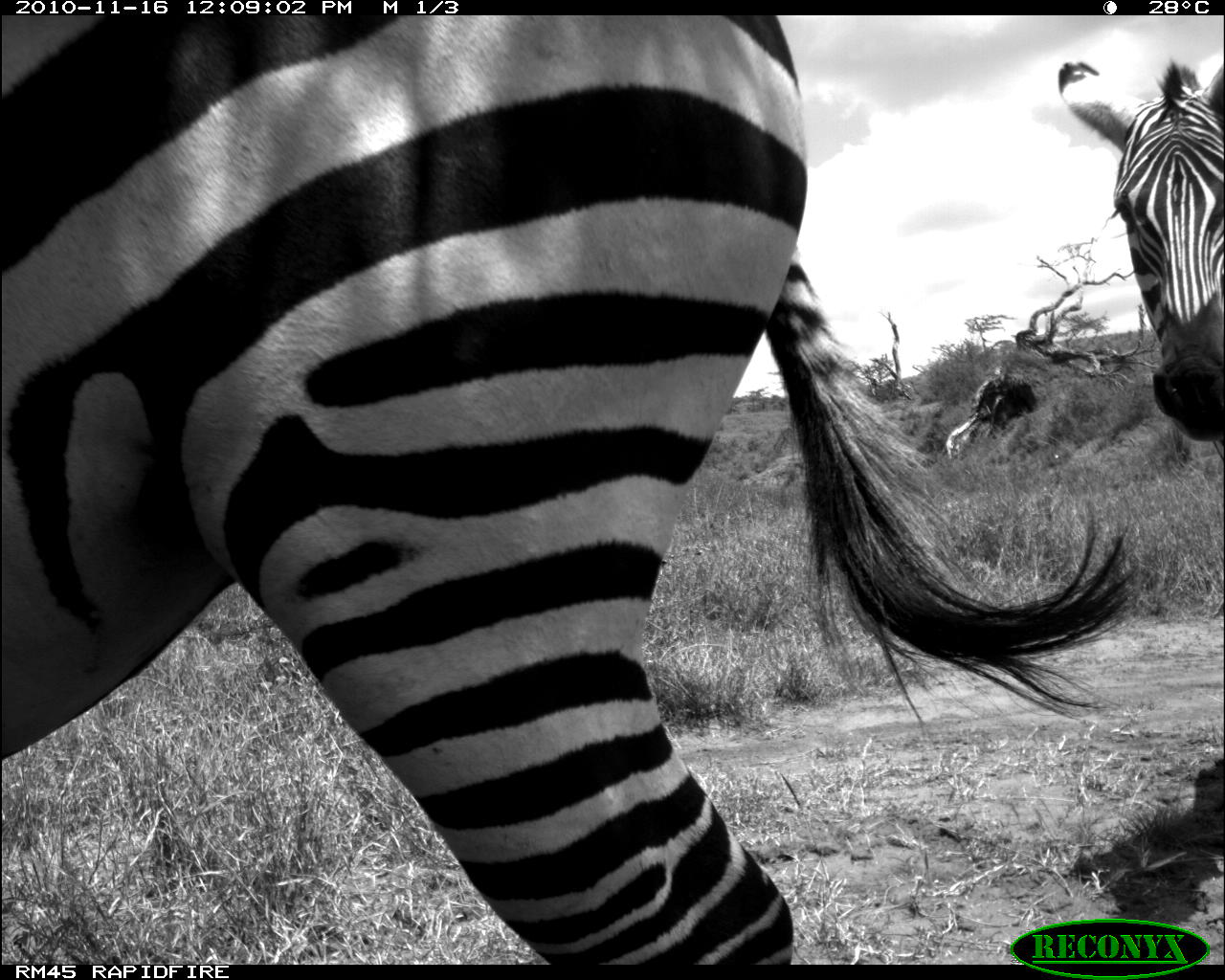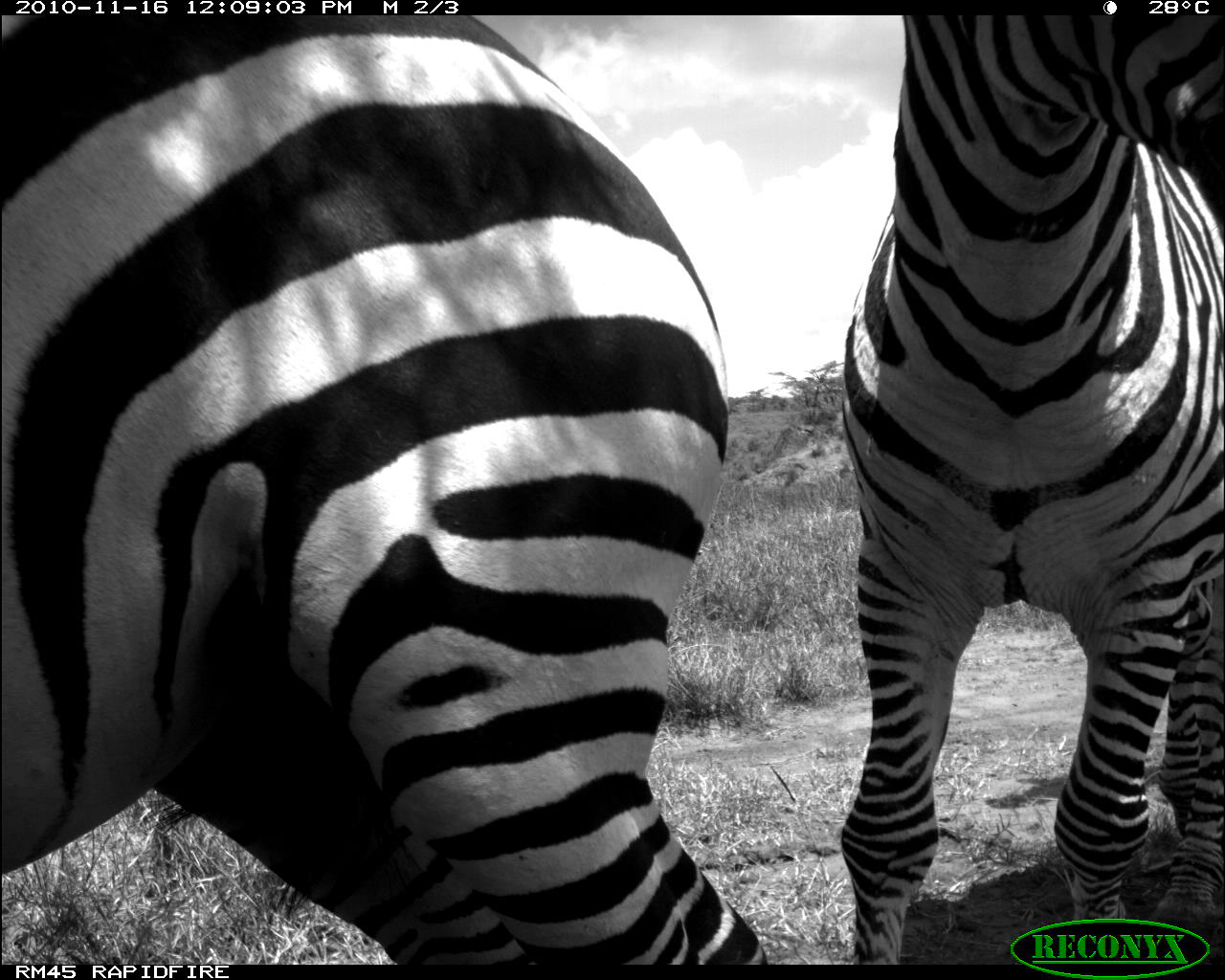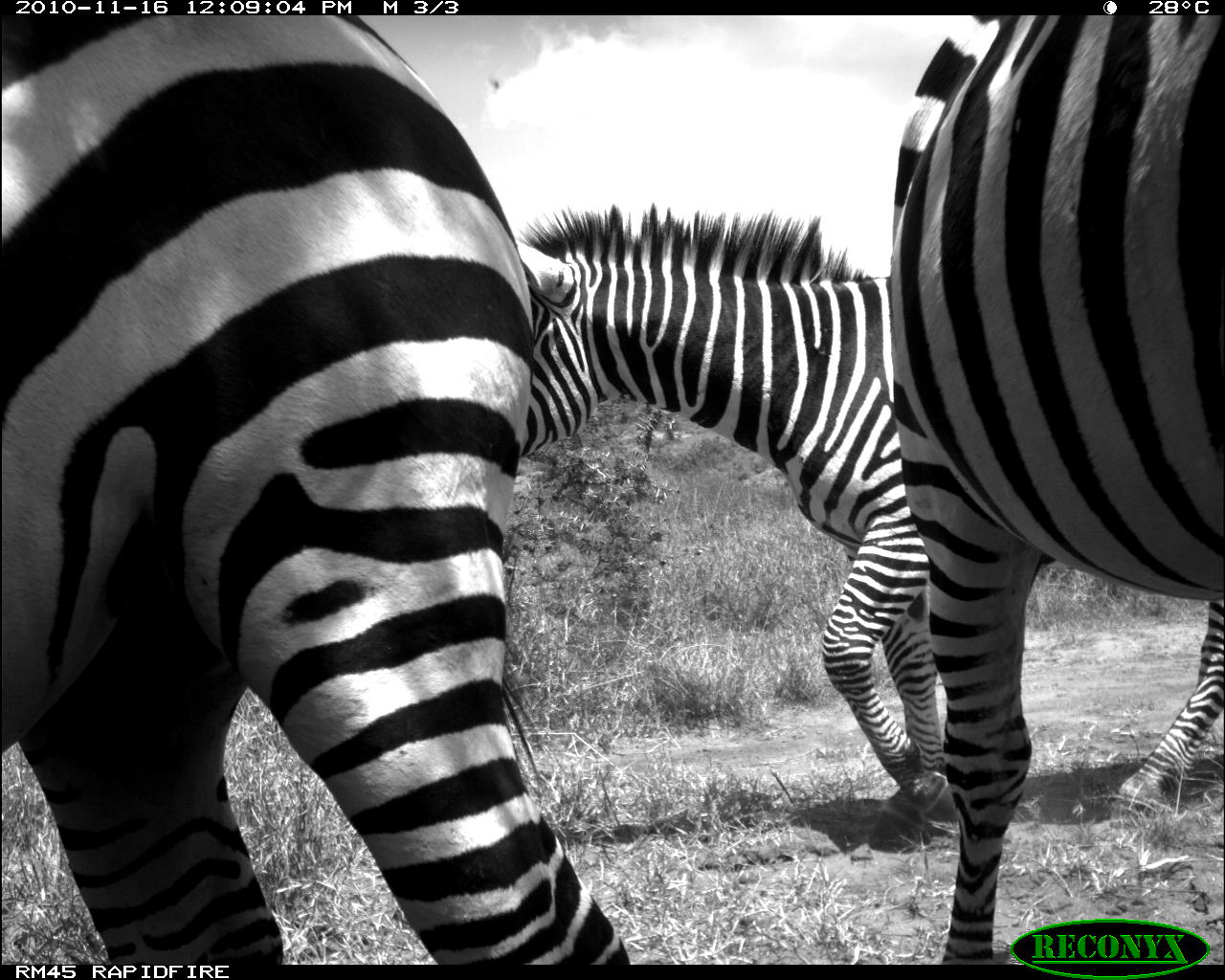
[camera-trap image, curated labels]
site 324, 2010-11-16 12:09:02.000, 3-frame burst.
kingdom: Animalia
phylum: Chordata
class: Mammalia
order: Perissodactyla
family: Equidae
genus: Equus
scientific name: Equus quagga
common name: plains zebra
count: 2